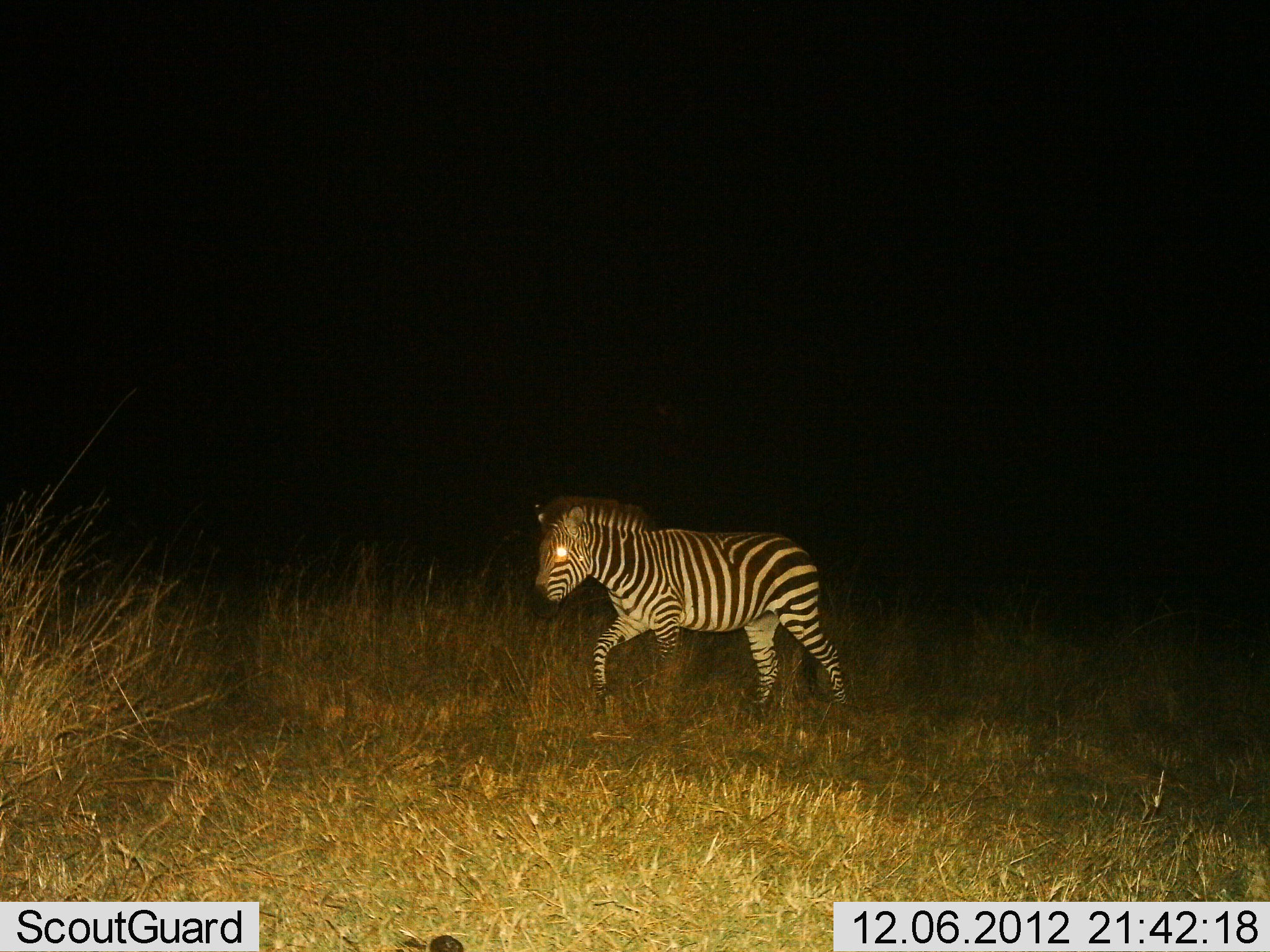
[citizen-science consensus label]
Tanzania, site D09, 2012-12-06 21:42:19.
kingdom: Animalia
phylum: Chordata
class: Mammalia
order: Perissodactyla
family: Equidae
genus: Equus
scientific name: Equus quagga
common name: plains zebra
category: zebra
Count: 1.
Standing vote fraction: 0%.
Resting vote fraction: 0%.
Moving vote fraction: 100%.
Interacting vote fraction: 0%.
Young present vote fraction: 0%.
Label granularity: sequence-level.